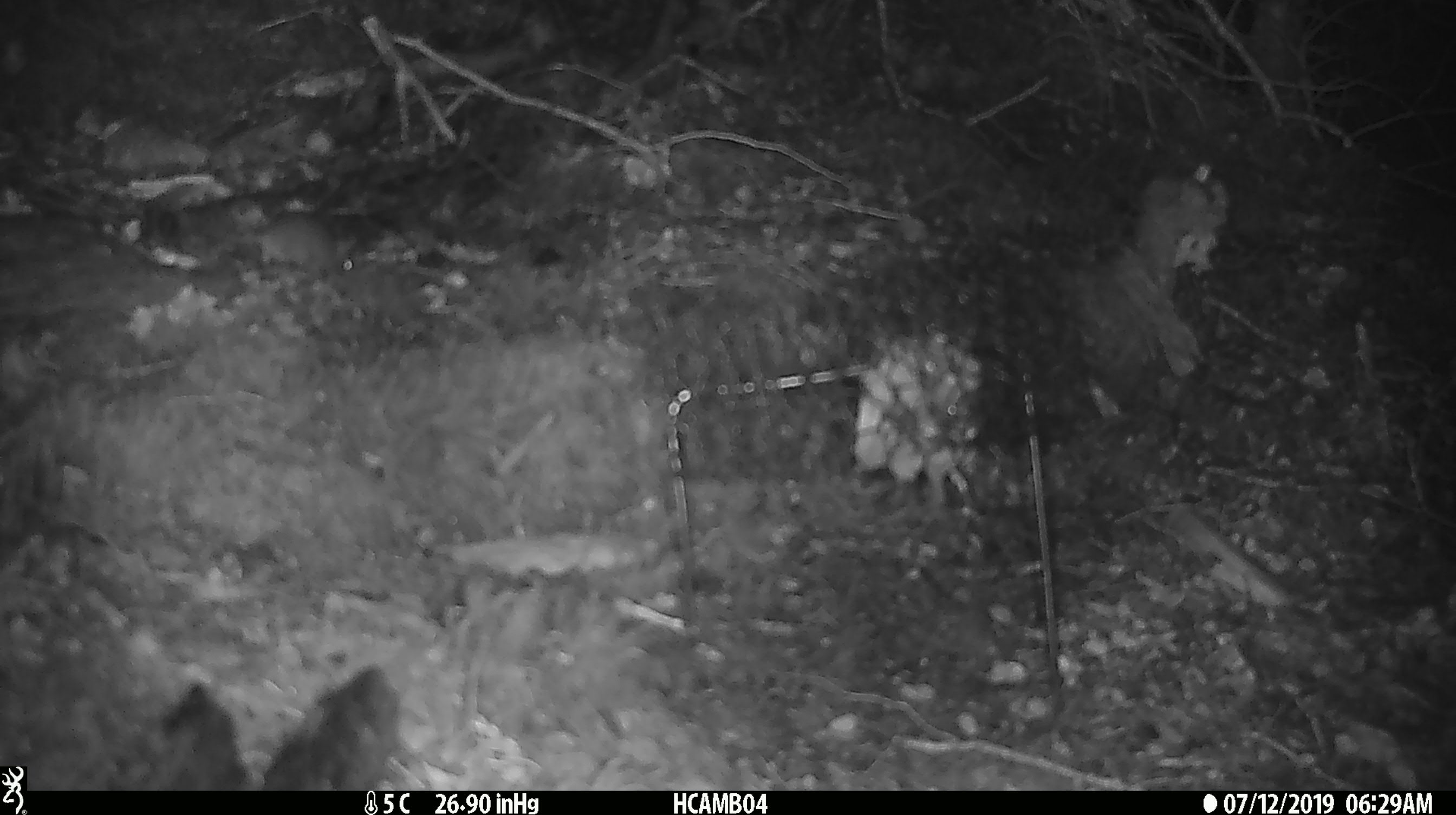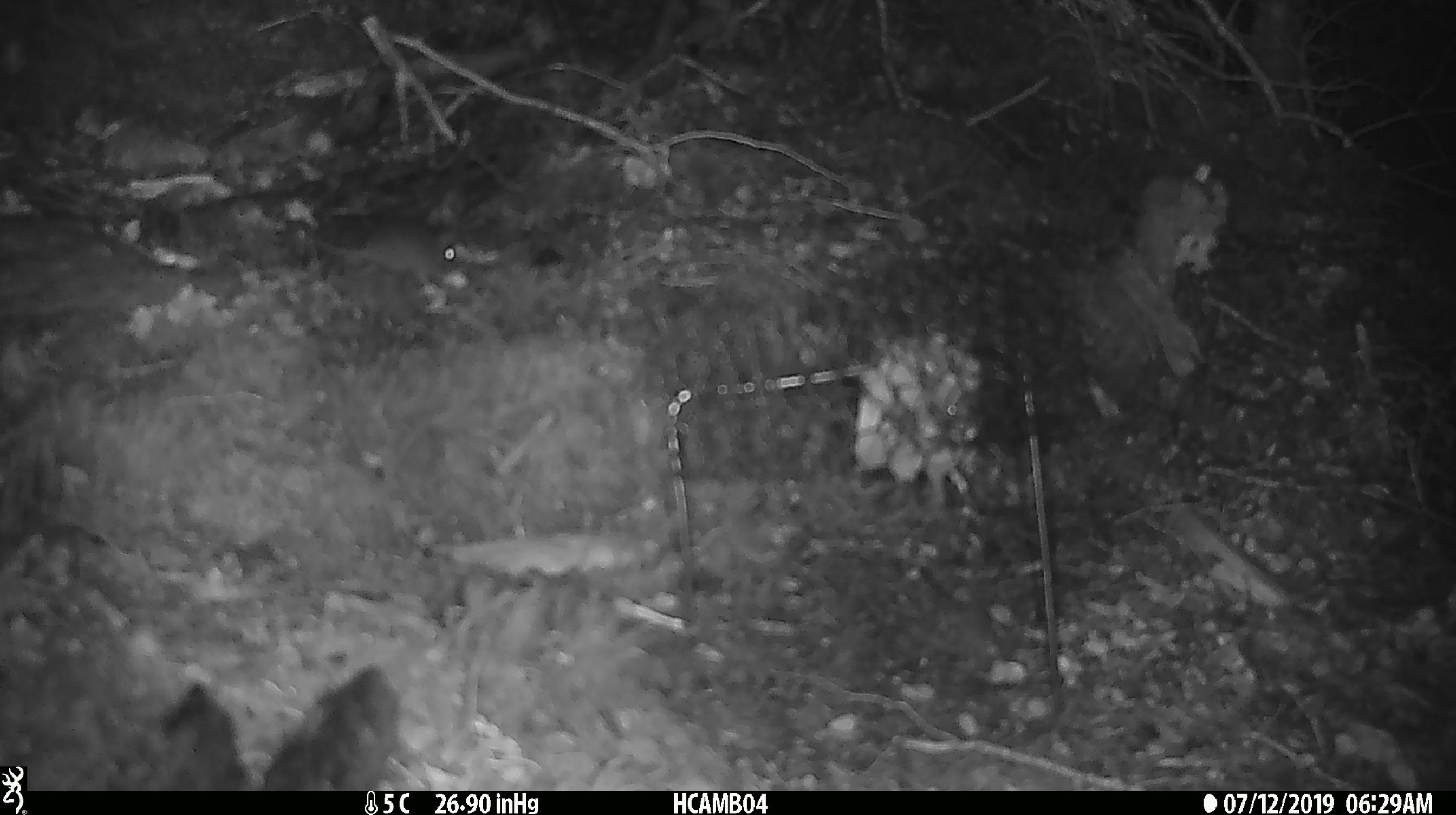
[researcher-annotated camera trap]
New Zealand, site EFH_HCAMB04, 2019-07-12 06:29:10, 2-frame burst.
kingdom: Animalia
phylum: Chordata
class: Mammalia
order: Rodentia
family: Muridae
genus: Mus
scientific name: Mus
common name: mouse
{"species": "mouse (Mus)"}